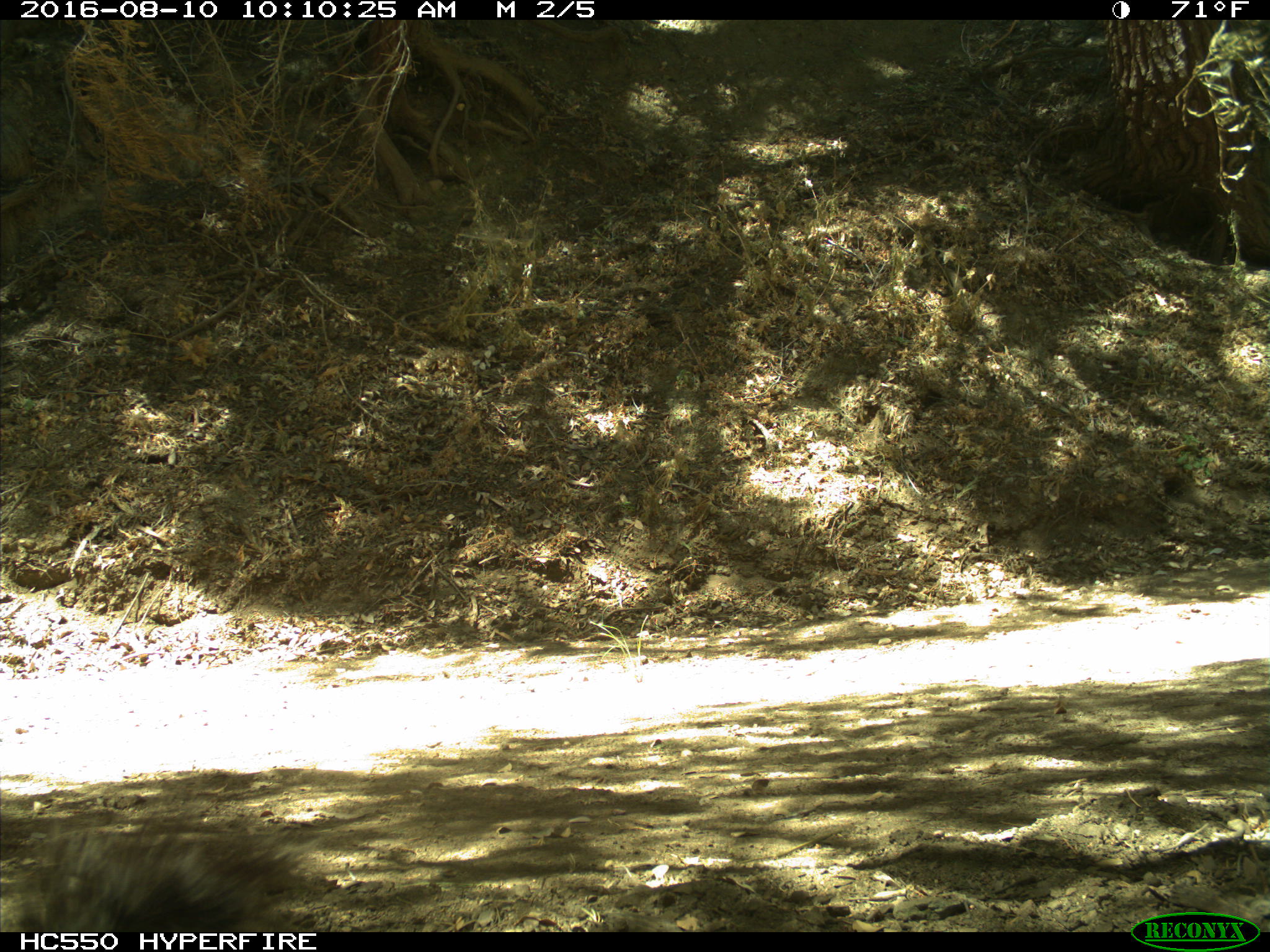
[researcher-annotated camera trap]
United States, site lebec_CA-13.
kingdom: Animalia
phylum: Chordata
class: Mammalia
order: Rodentia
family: Sciuridae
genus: Sciurus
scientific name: Sciurus carolinensis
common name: eastern gray squirrel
Sciurus carolinensis (eastern gray squirrel).